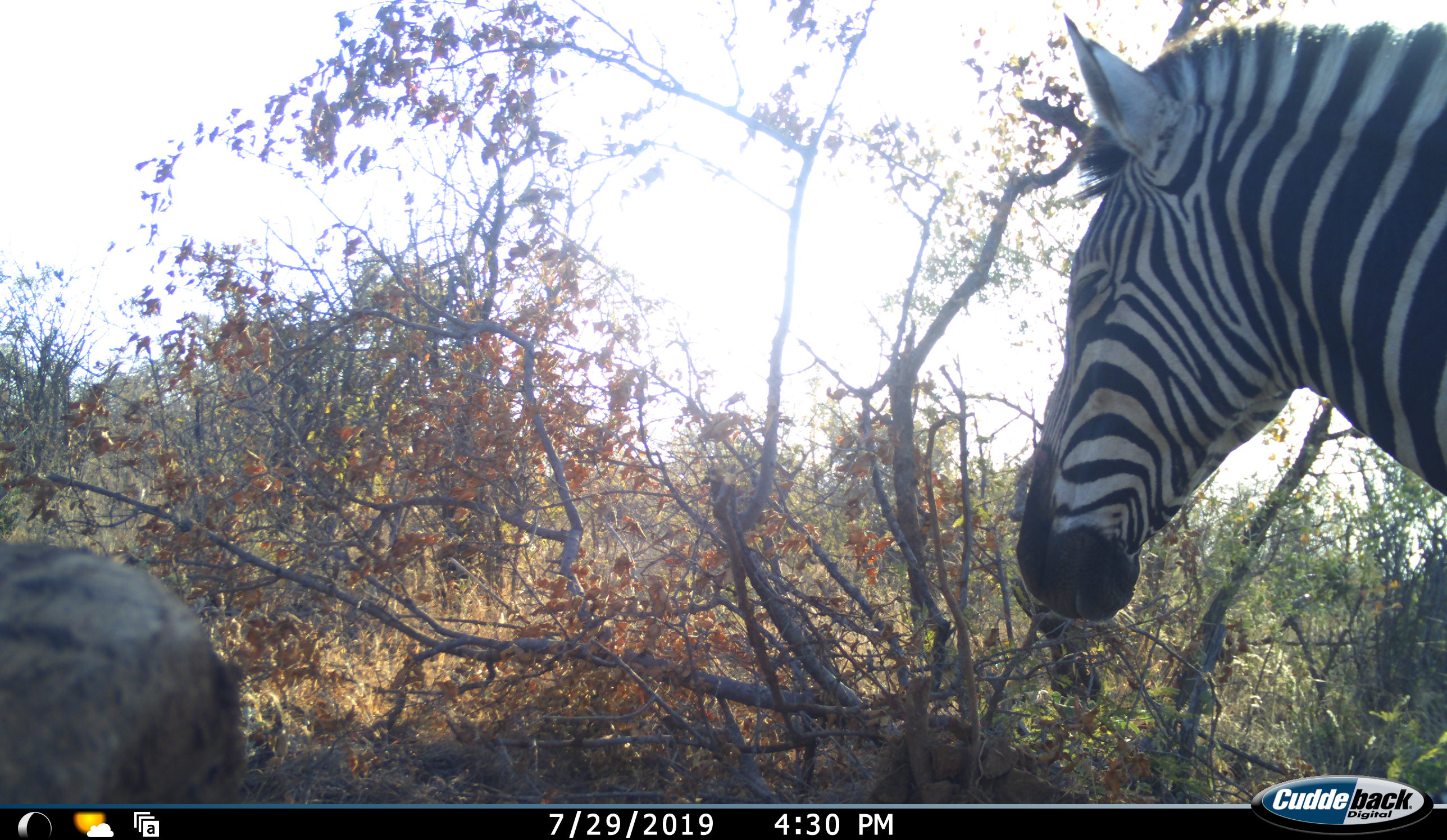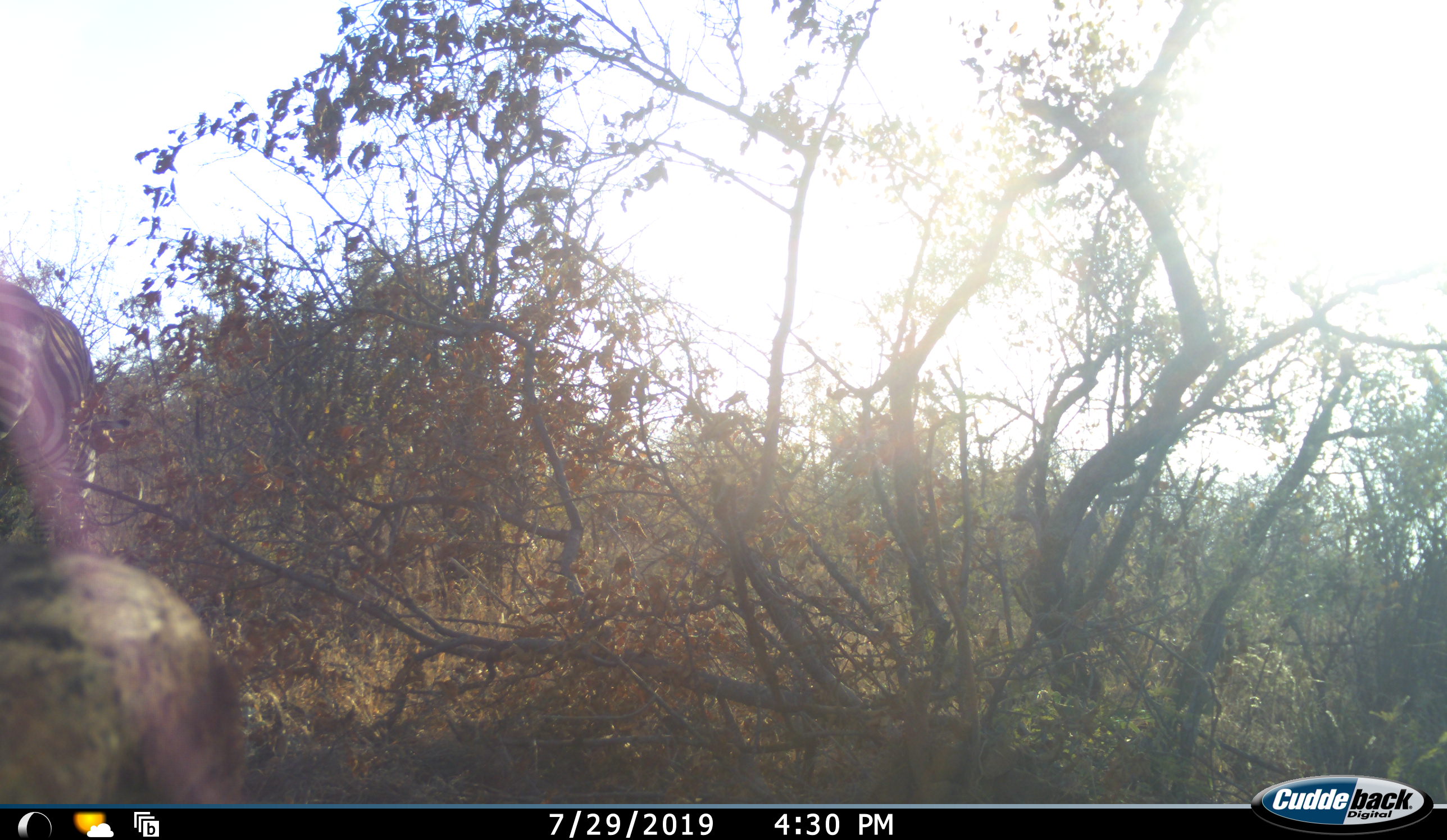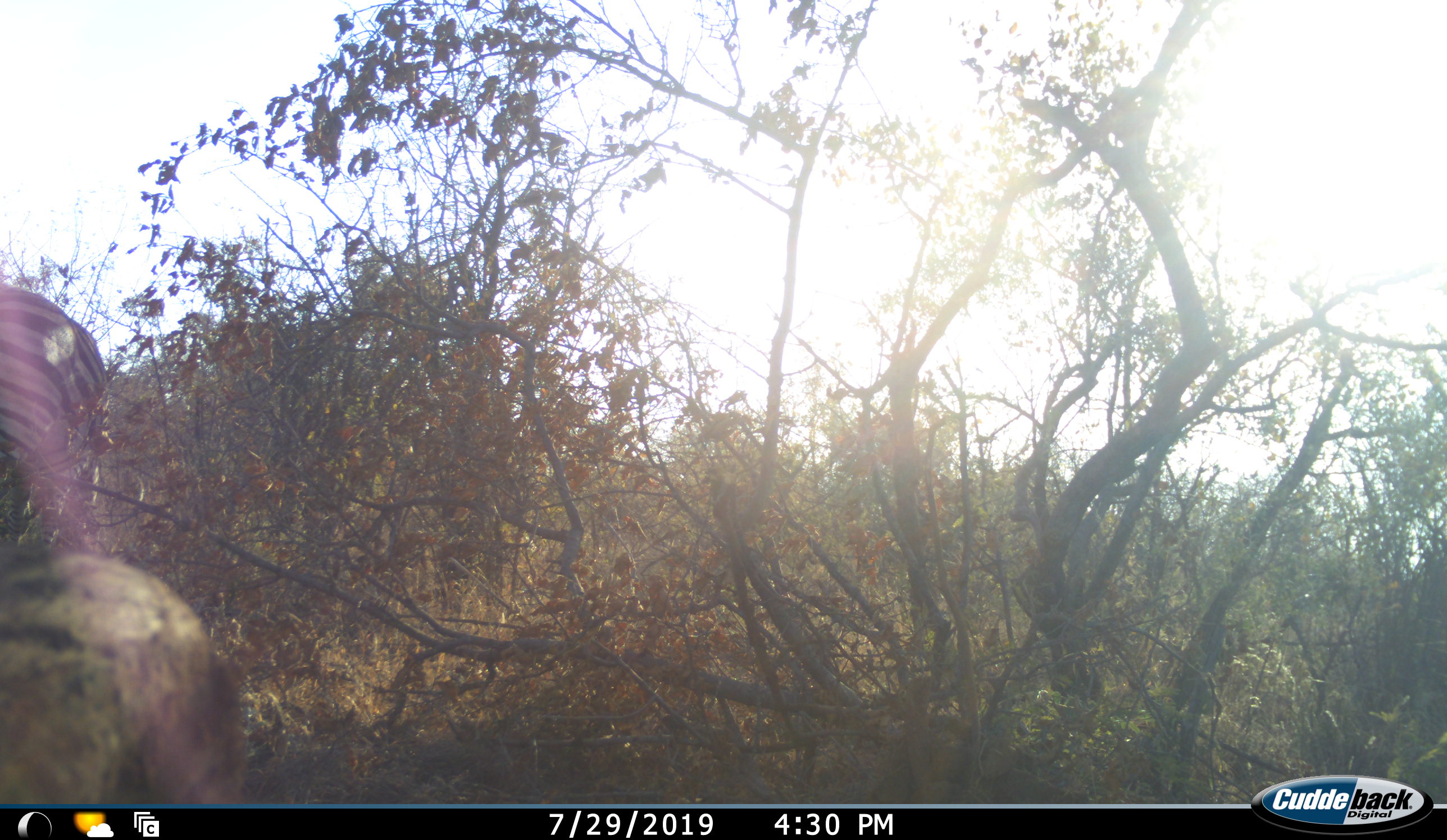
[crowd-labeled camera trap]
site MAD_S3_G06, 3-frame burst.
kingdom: Animalia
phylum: Chordata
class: Mammalia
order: Perissodactyla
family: Equidae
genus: Equus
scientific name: Equus quagga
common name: plains zebra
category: zebraplains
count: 1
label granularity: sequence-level